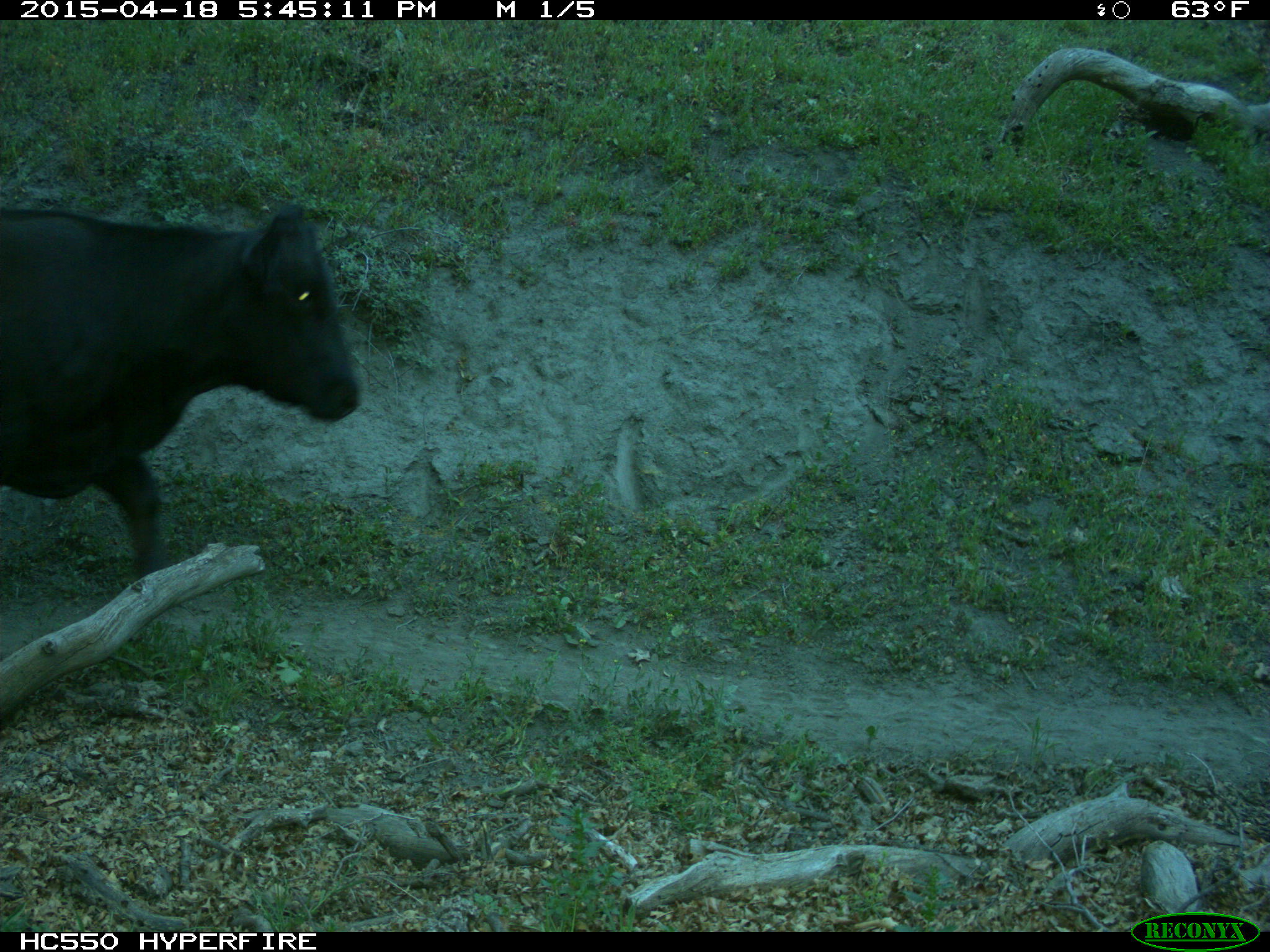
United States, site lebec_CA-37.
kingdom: Animalia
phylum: Chordata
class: Mammalia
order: Artiodactyla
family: Bovidae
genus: Bos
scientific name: Bos taurus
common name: domestic cow